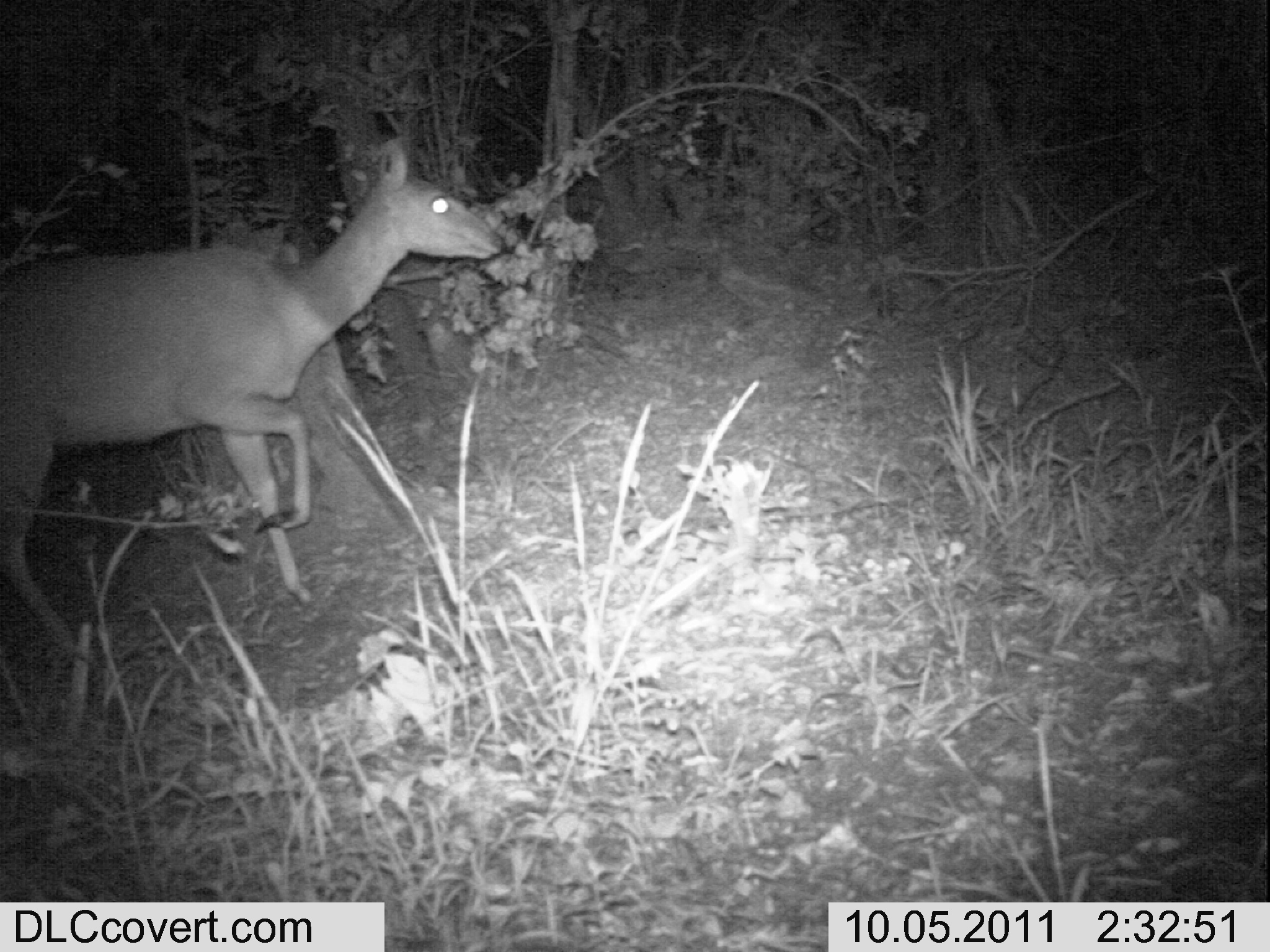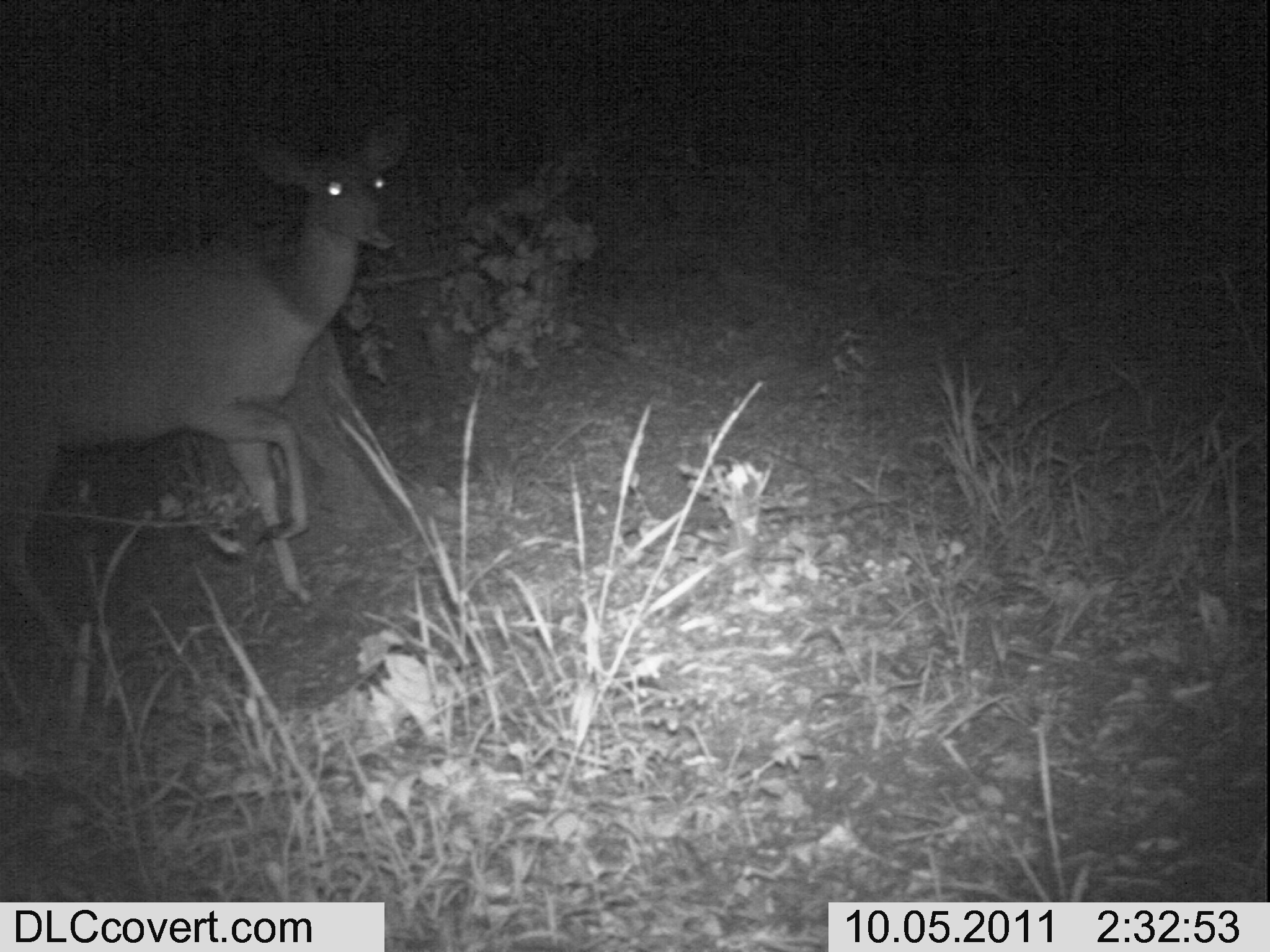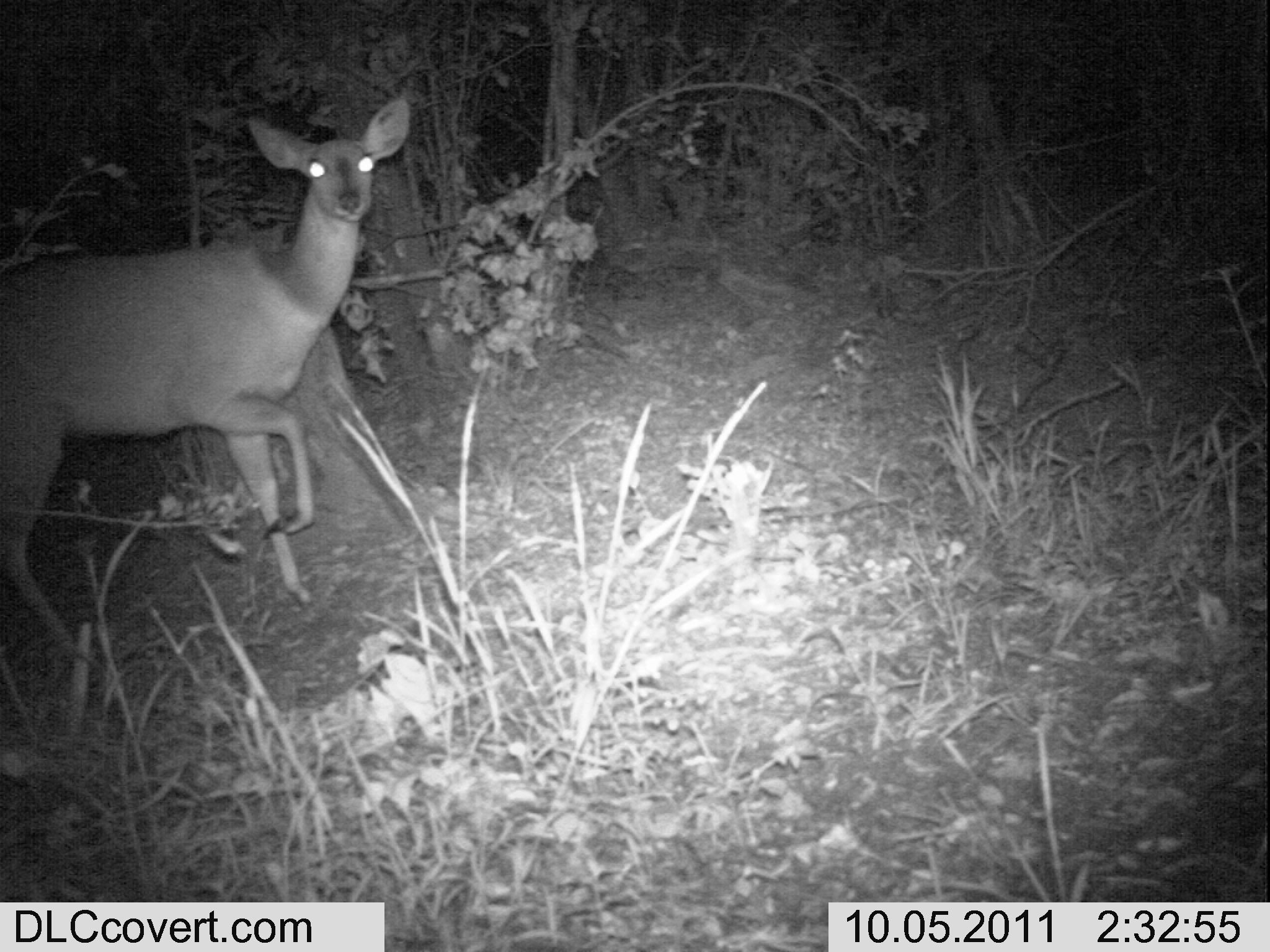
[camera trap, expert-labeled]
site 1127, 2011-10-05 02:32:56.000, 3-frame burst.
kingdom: Animalia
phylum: Chordata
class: Mammalia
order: Artiodactyla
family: Bovidae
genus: Tragelaphus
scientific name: Tragelaphus scriptus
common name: bushbuck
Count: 1.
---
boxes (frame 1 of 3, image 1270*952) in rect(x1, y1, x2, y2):
tragelaphus scriptus: rect(0, 136, 504, 653)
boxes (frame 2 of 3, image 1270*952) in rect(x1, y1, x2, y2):
tragelaphus scriptus: rect(0, 109, 412, 657)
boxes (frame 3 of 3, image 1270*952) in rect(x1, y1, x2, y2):
tragelaphus scriptus: rect(1, 98, 411, 645)